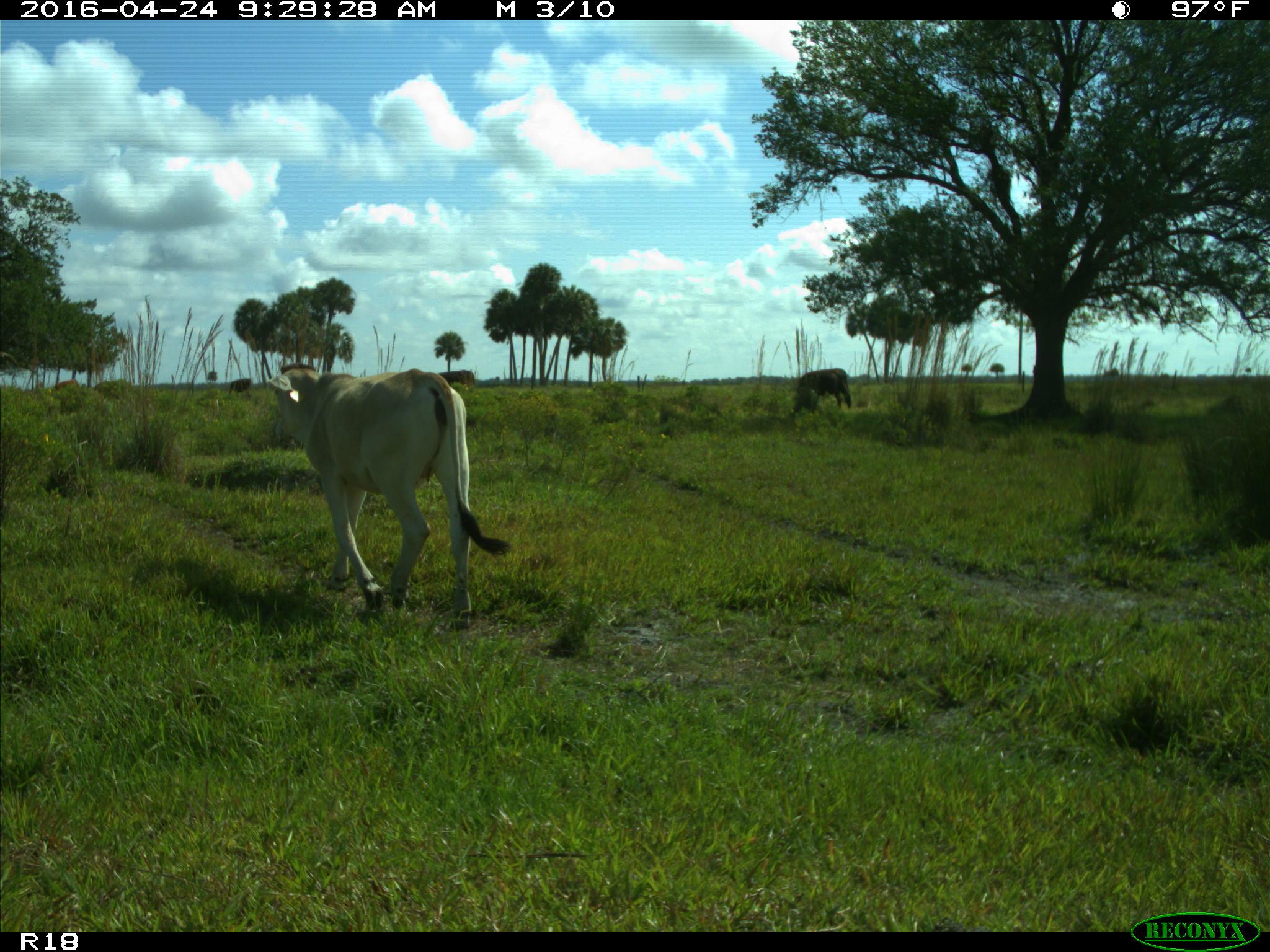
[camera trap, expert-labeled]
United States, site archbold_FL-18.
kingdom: Animalia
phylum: Chordata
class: Mammalia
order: Artiodactyla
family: Bovidae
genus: Bos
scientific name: Bos taurus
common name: domestic cow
Bos taurus (domestic cow).